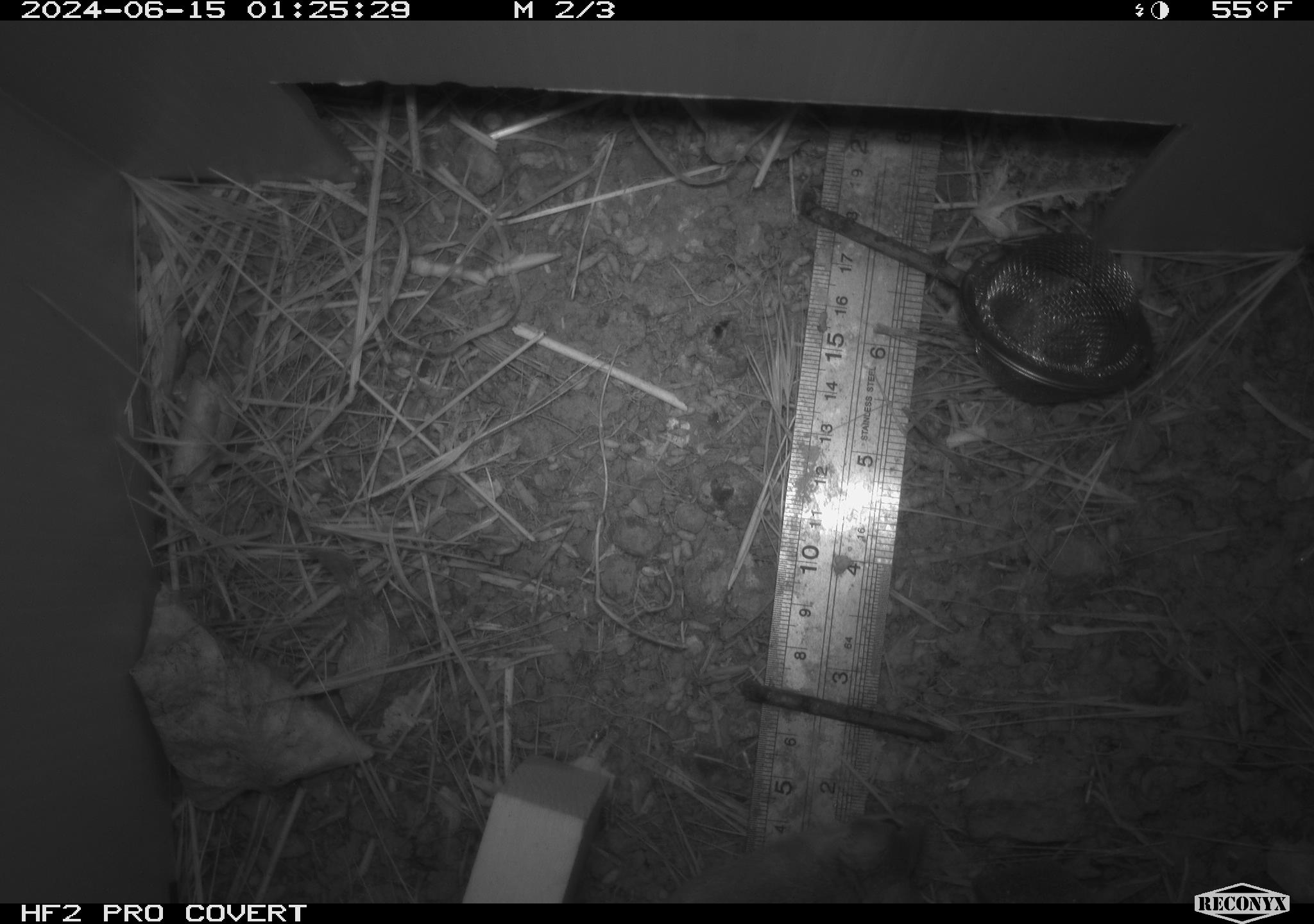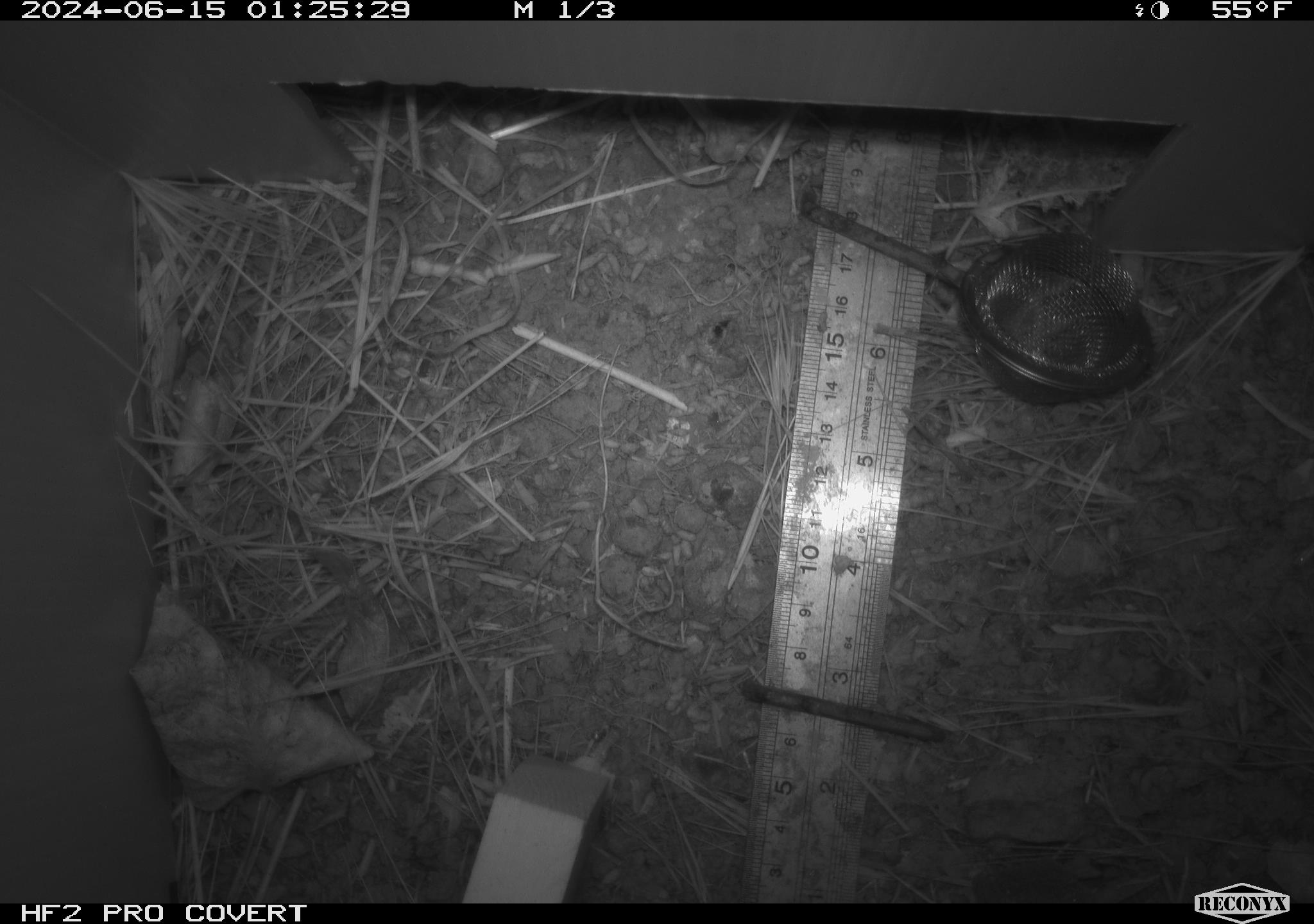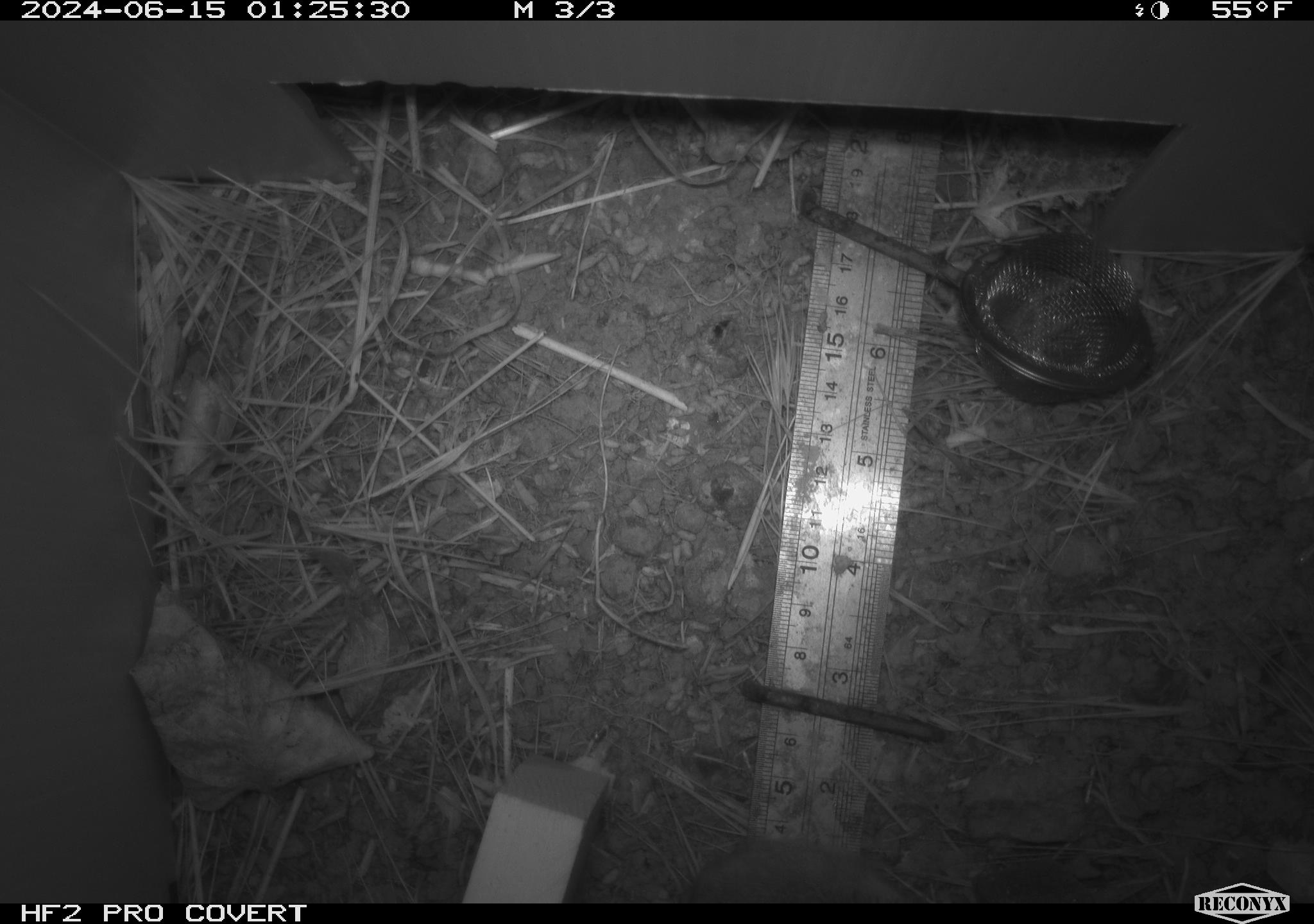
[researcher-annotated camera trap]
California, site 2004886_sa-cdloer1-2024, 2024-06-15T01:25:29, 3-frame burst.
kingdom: Animalia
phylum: Chordata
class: Mammalia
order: Rodentia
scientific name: Rodentia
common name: mouse species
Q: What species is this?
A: Mouse species (Rodentia).